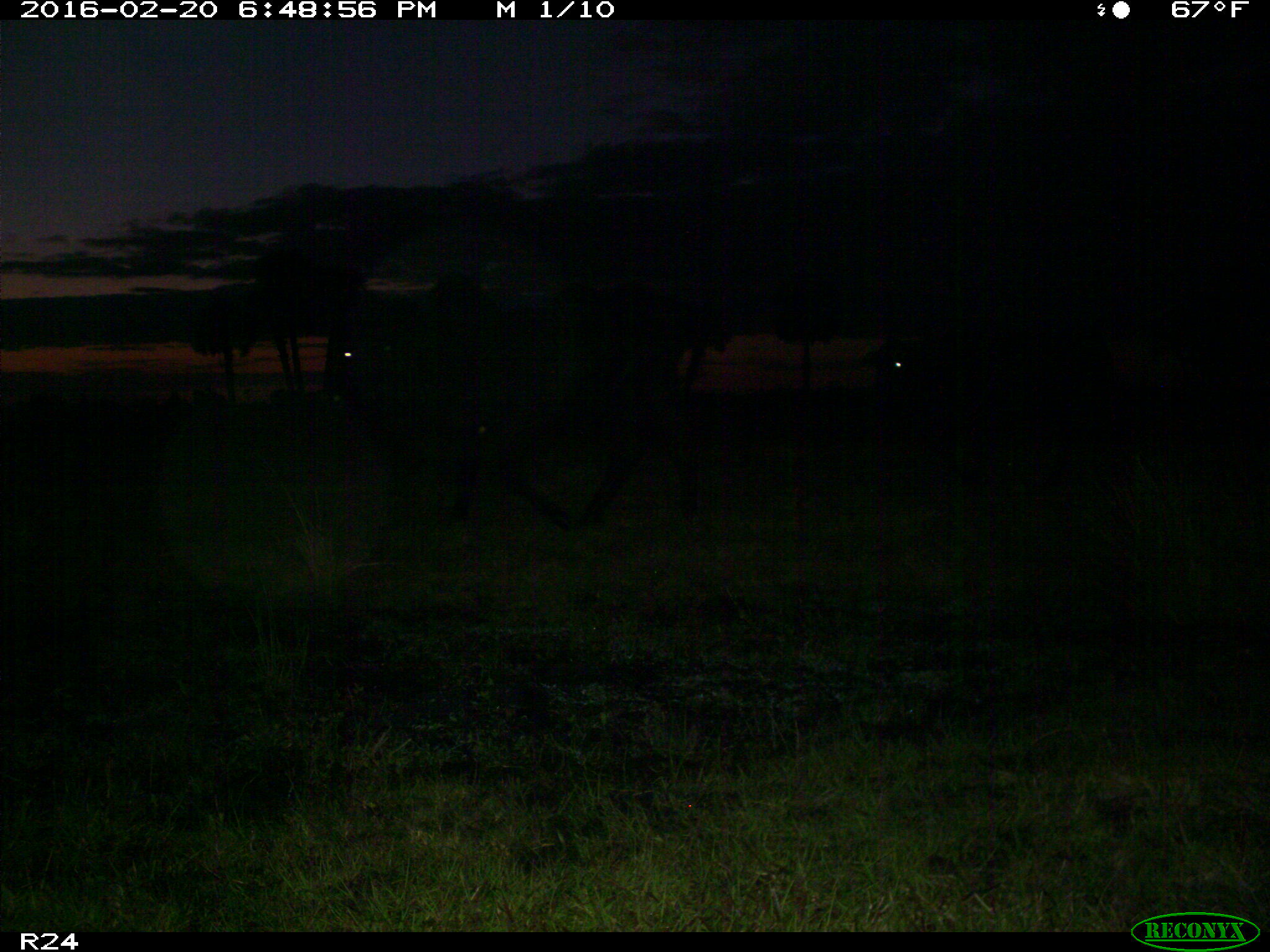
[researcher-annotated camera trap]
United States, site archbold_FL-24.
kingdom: Animalia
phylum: Chordata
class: Mammalia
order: Artiodactyla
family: Bovidae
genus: Bos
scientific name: Bos taurus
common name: domestic cow